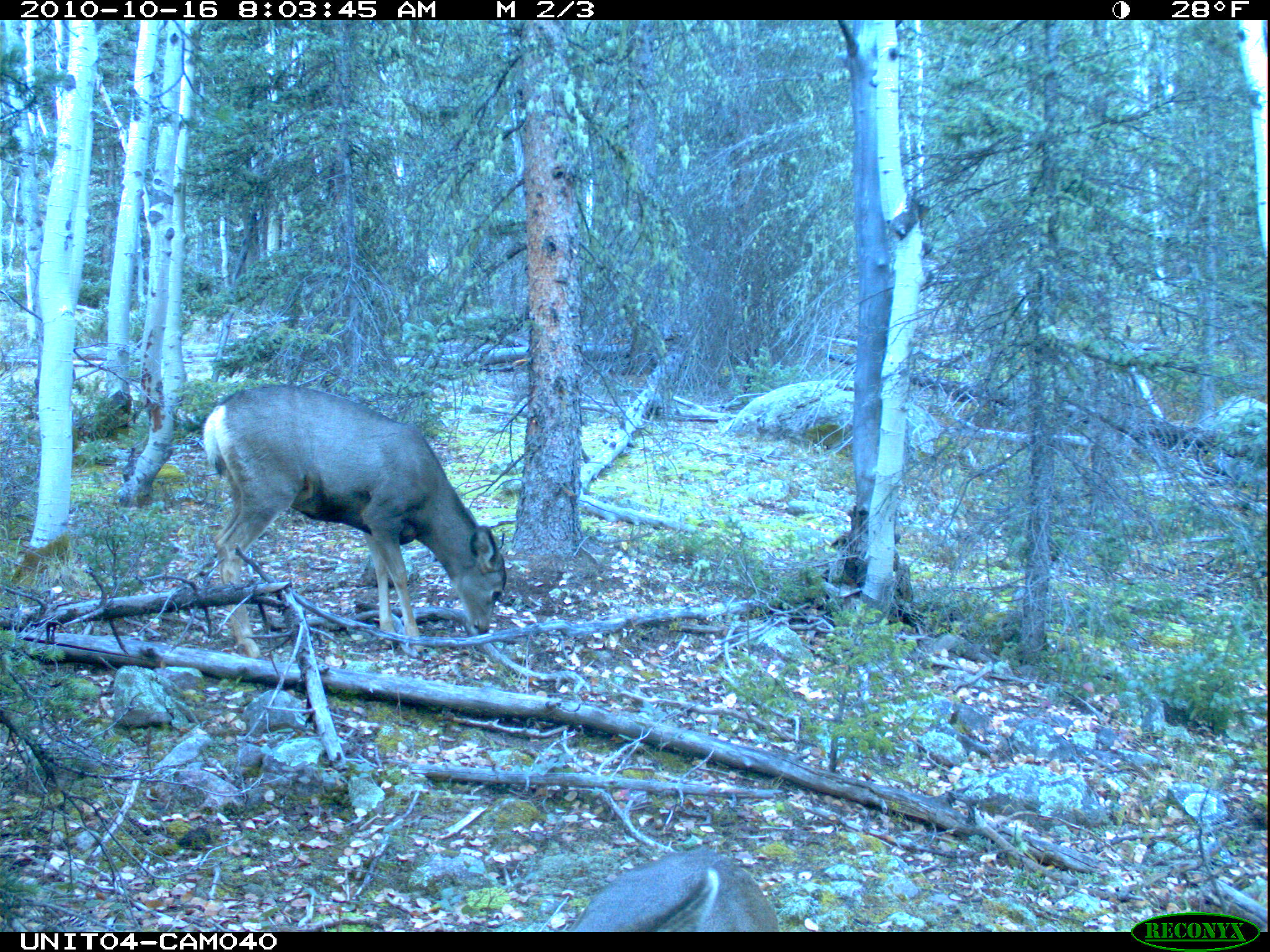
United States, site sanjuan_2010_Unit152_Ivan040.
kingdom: Animalia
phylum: Chordata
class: Mammalia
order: Artiodactyla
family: Cervidae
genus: Odocoileus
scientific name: Odocoileus hemionus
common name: mule deer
Odocoileus hemionus (mule deer).